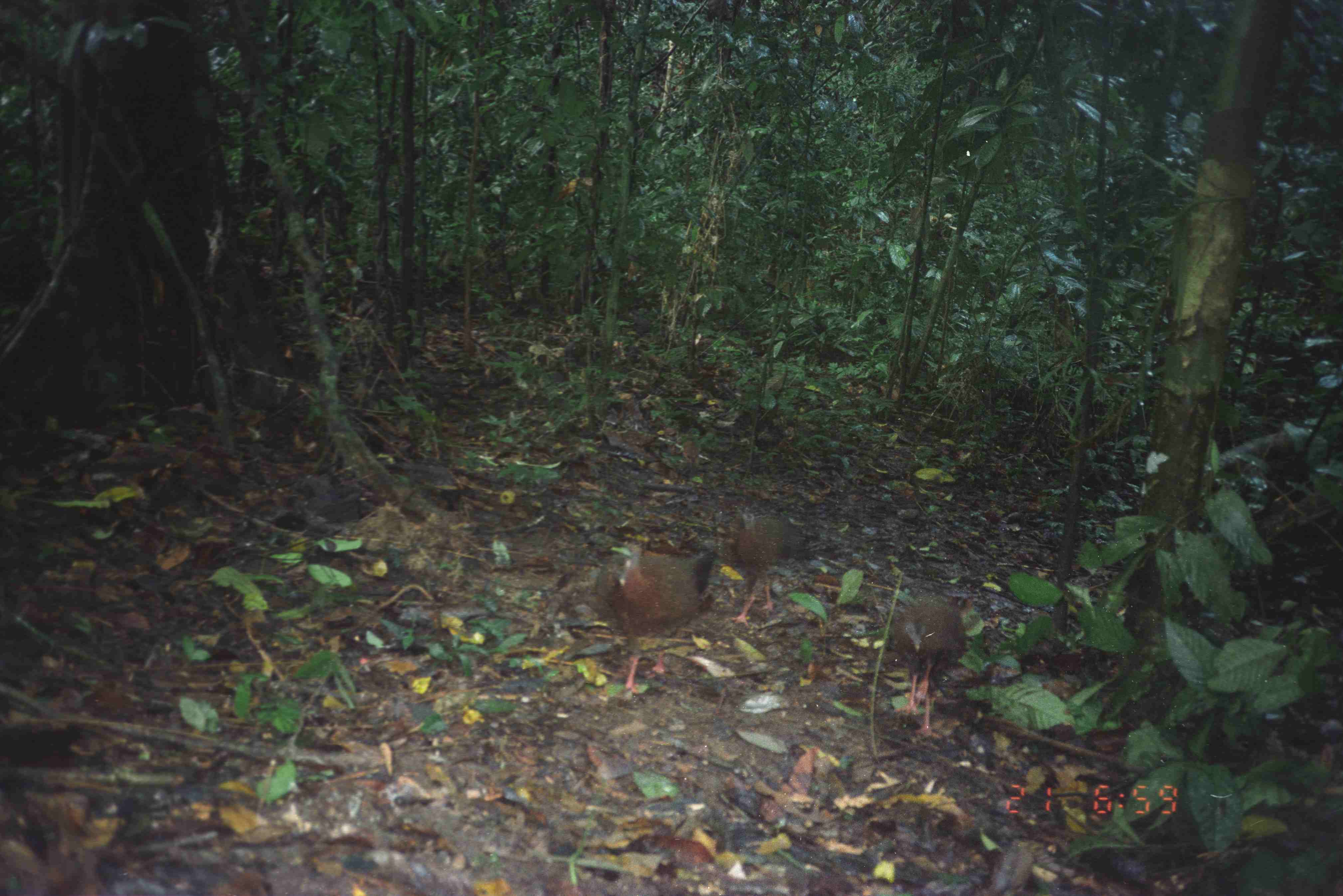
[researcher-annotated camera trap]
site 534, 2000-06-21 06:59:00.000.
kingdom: Animalia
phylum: Chordata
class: Aves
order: Galliformes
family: Phasianidae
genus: Argusianus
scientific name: Argusianus argus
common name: great argus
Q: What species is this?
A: Argusianus argus (great argus).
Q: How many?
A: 3.